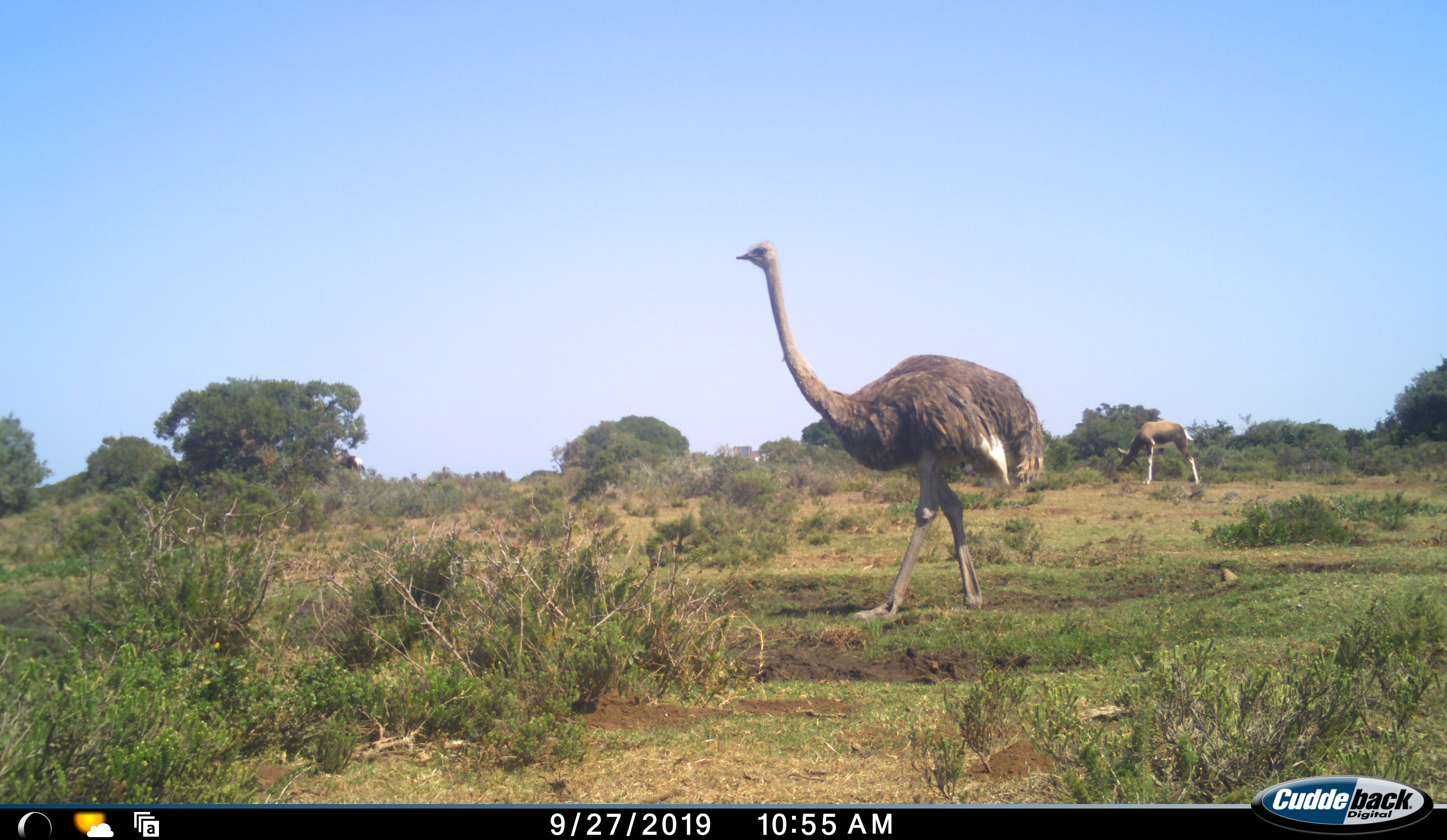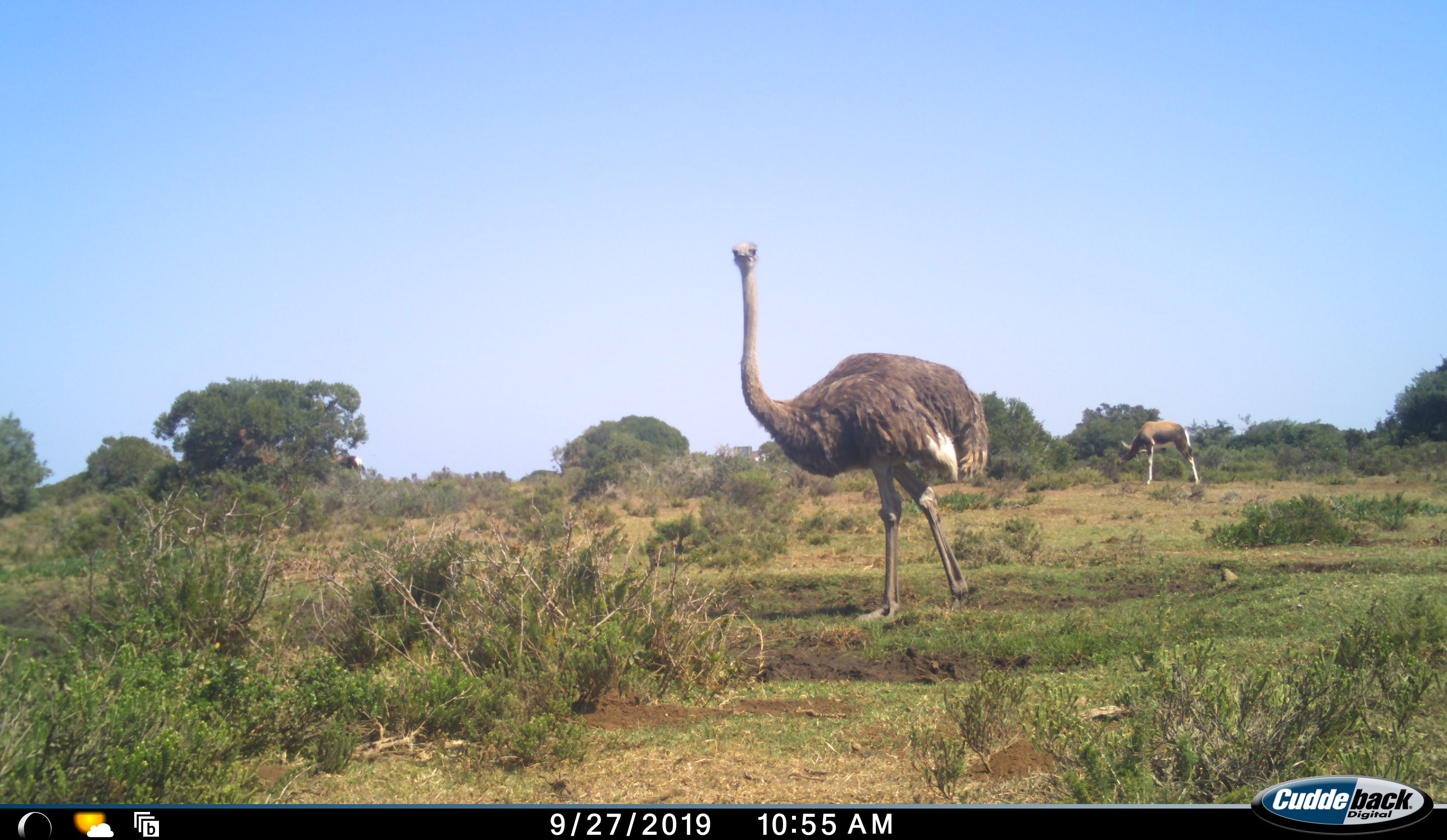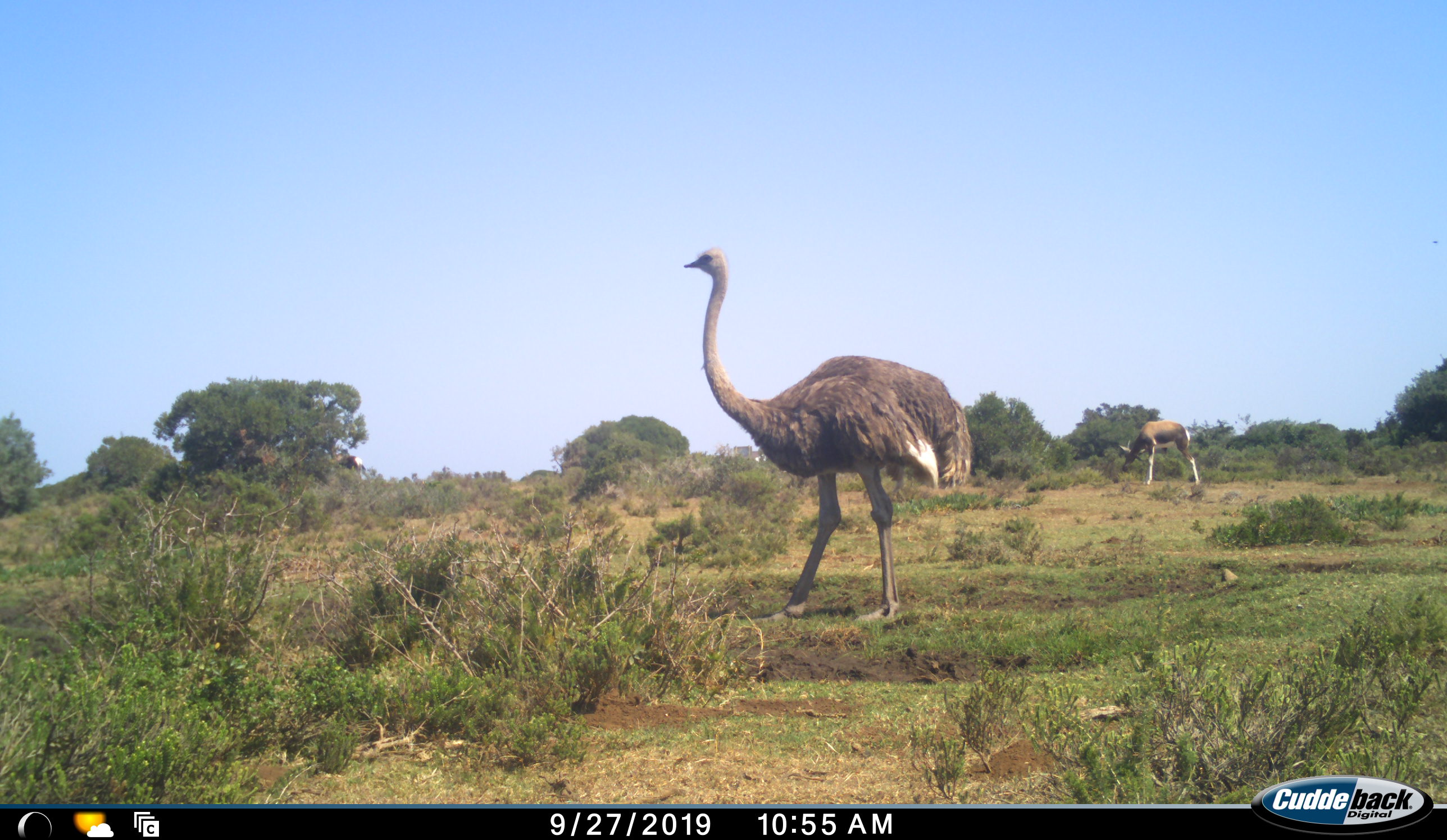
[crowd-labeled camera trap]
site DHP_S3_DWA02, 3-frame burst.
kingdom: Animalia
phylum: Chordata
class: Mammalia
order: Artiodactyla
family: Bovidae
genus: Damaliscus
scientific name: Damaliscus pygargus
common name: bontebok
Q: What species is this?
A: Bontebok (Damaliscus pygargus).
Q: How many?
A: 1.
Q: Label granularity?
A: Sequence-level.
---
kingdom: Animalia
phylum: Chordata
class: Aves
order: Struthioniformes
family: Struthionidae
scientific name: Struthionidae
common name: ostrich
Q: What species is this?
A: Ostrich (Struthionidae).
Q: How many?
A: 1.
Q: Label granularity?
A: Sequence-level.